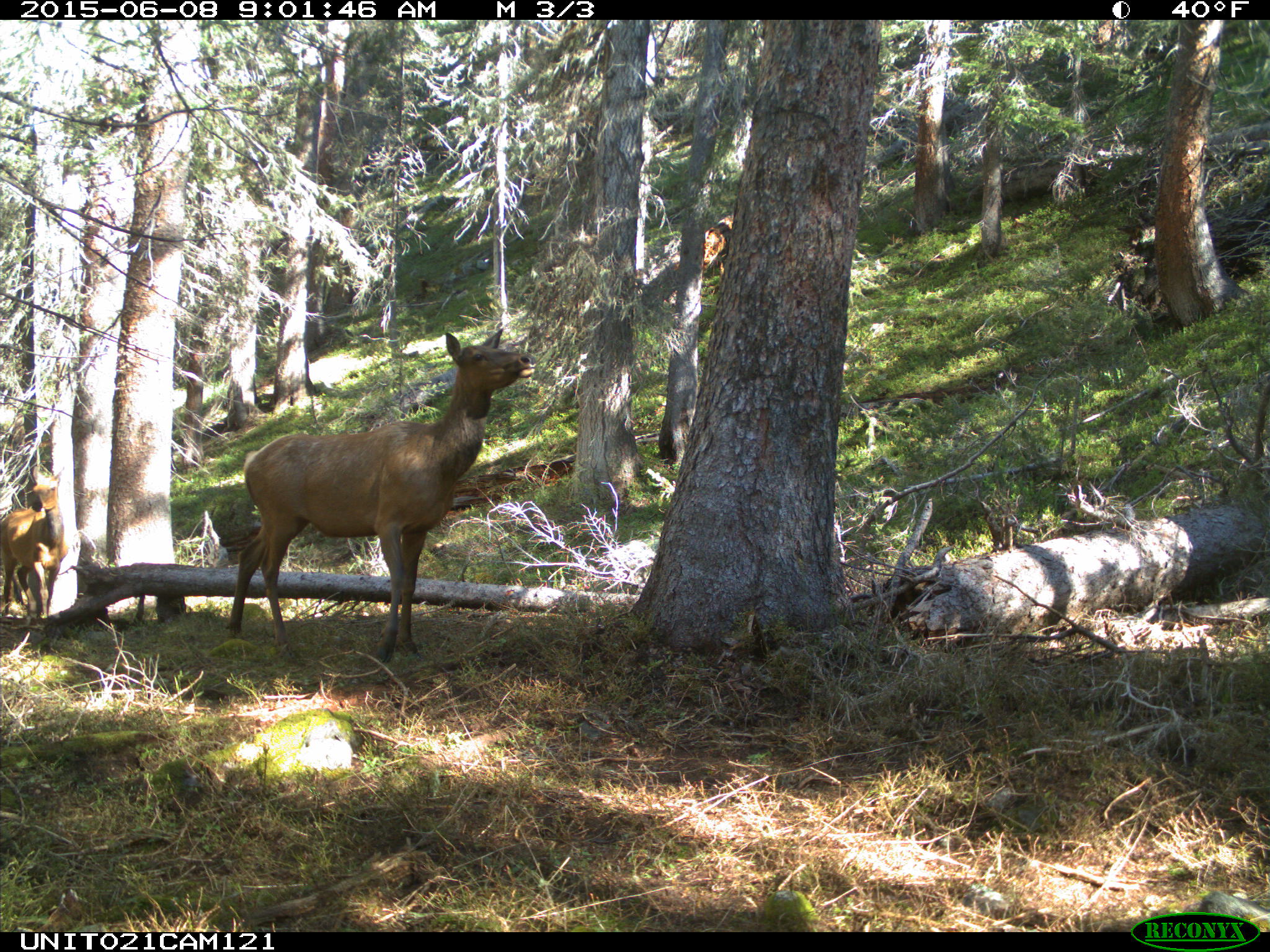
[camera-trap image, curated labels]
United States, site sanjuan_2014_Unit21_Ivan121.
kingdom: Animalia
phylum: Chordata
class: Mammalia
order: Artiodactyla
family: Cervidae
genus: Cervus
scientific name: Cervus elaphus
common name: red deer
Cervus elaphus (red deer).